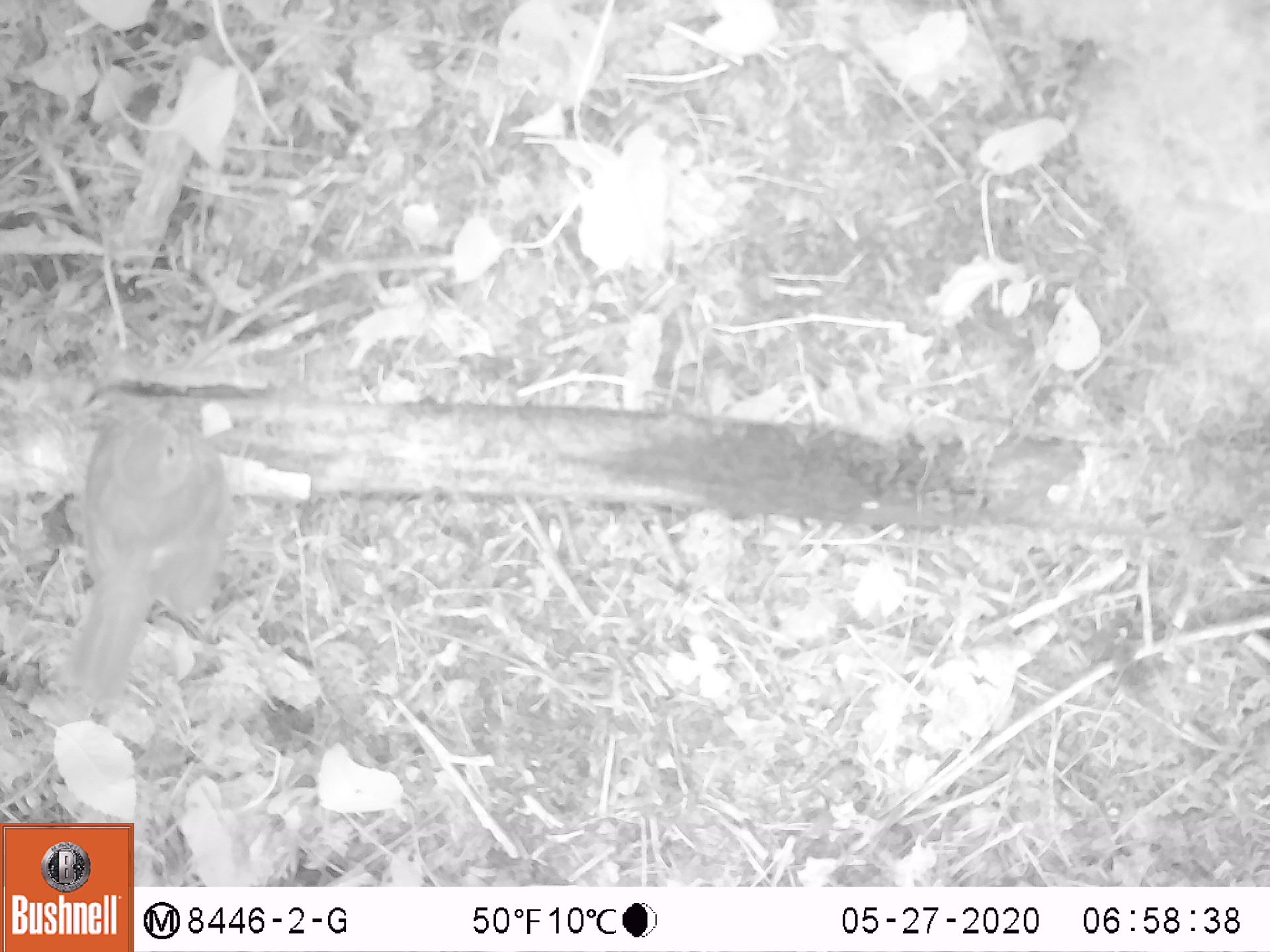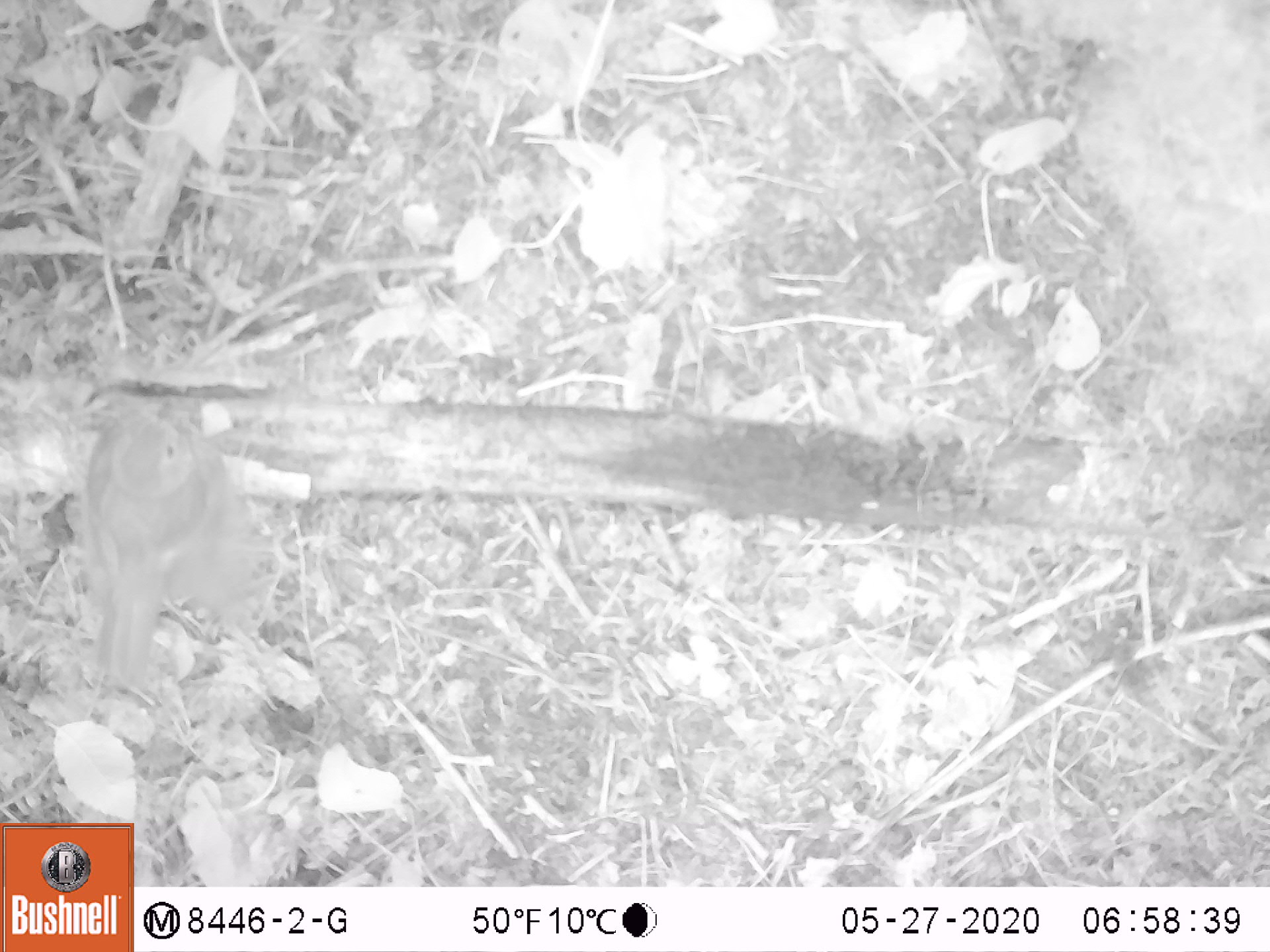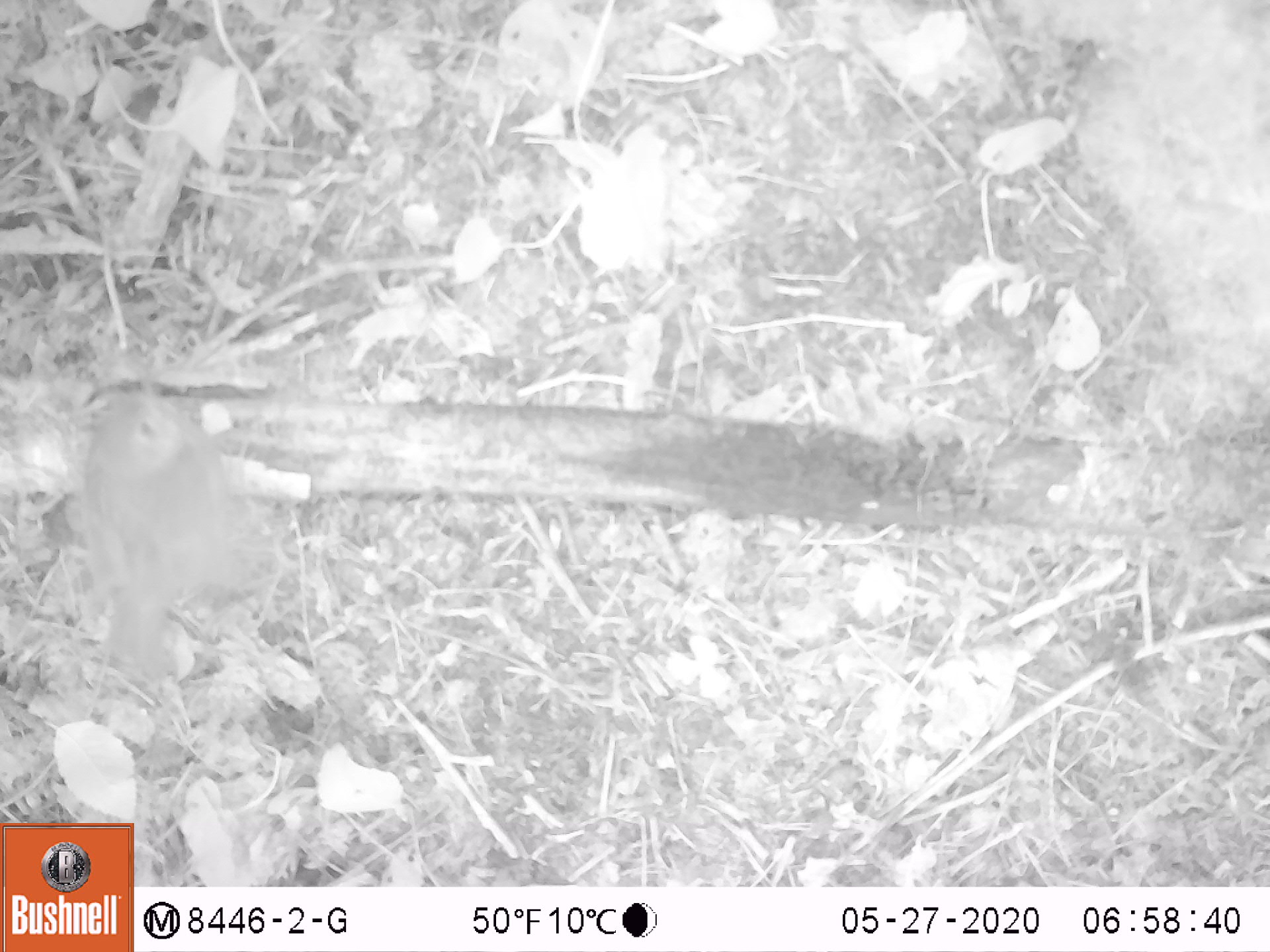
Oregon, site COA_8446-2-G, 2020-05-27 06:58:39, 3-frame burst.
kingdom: Animalia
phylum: Chordata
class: Aves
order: Passeriformes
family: Turdidae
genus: Catharus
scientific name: Catharus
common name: brown thrushes and nightingale-thrushes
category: catharus species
Catharus species (brown thrushes and nightingale-thrushes) (Catharus).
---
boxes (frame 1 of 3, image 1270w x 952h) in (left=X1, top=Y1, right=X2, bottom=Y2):
catharus species: (left=51, top=390, right=246, bottom=732)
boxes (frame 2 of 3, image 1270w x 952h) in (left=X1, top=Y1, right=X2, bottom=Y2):
catharus species: (left=78, top=374, right=259, bottom=695)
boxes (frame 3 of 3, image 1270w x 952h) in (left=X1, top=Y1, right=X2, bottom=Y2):
catharus species: (left=75, top=370, right=283, bottom=679)